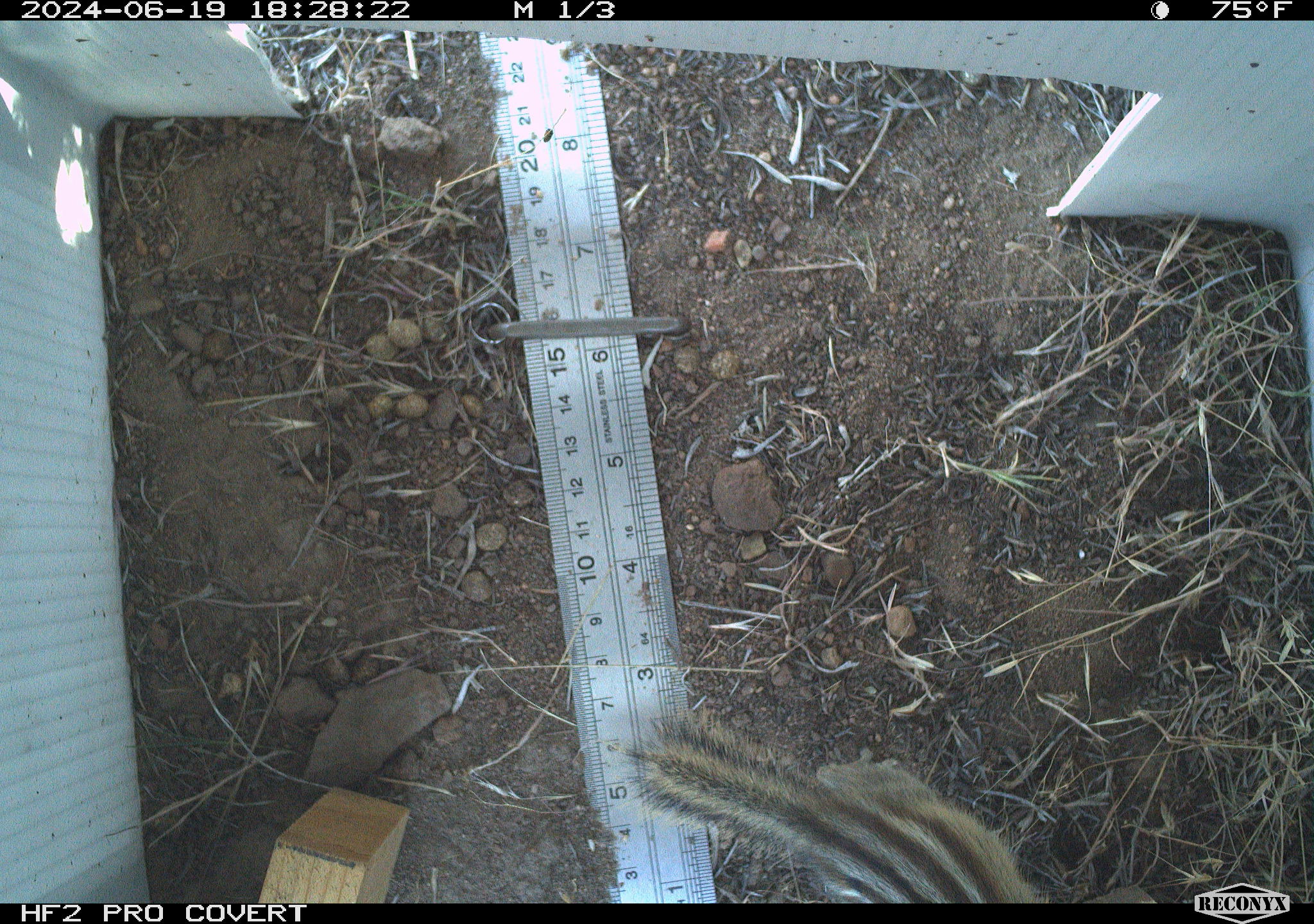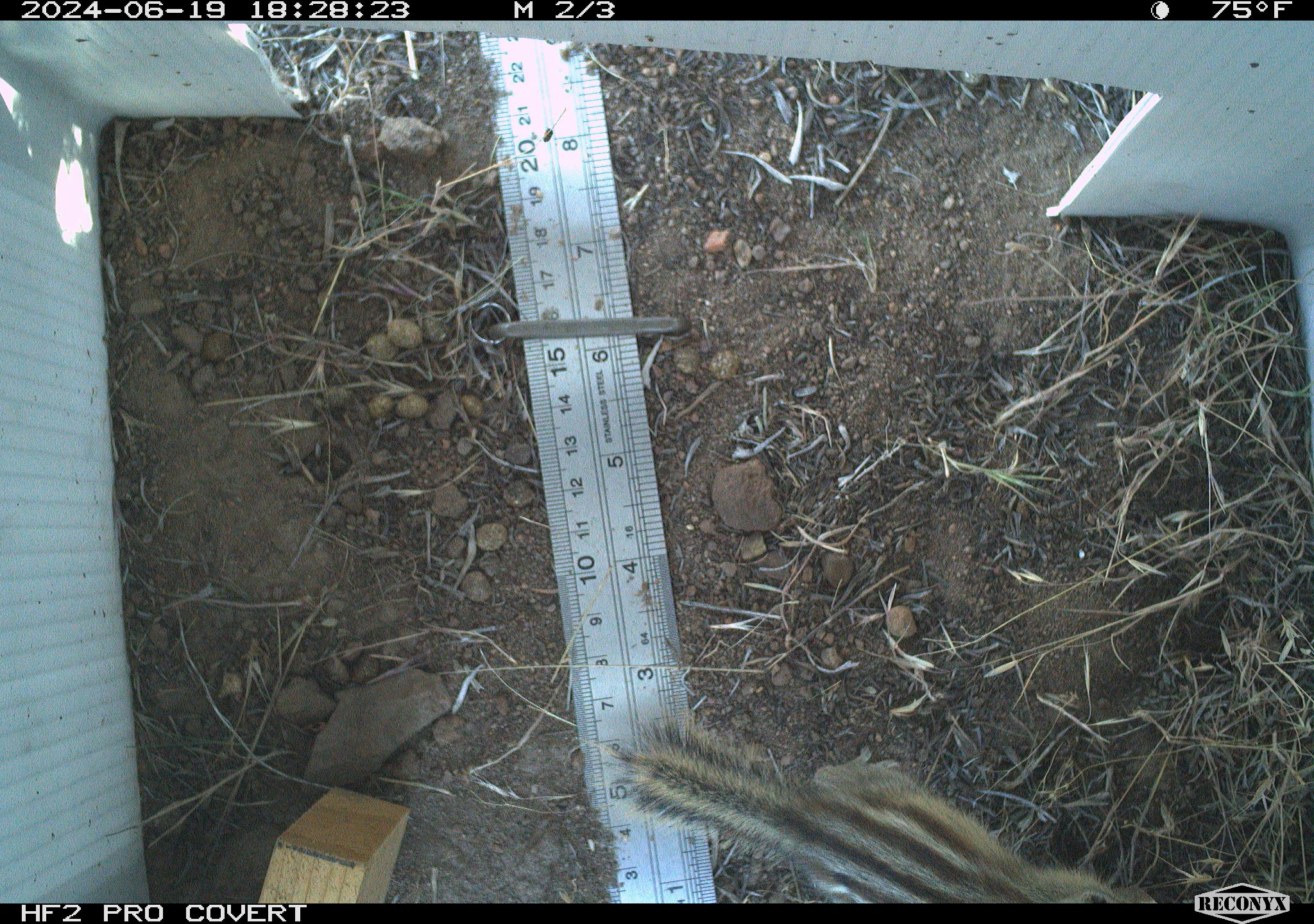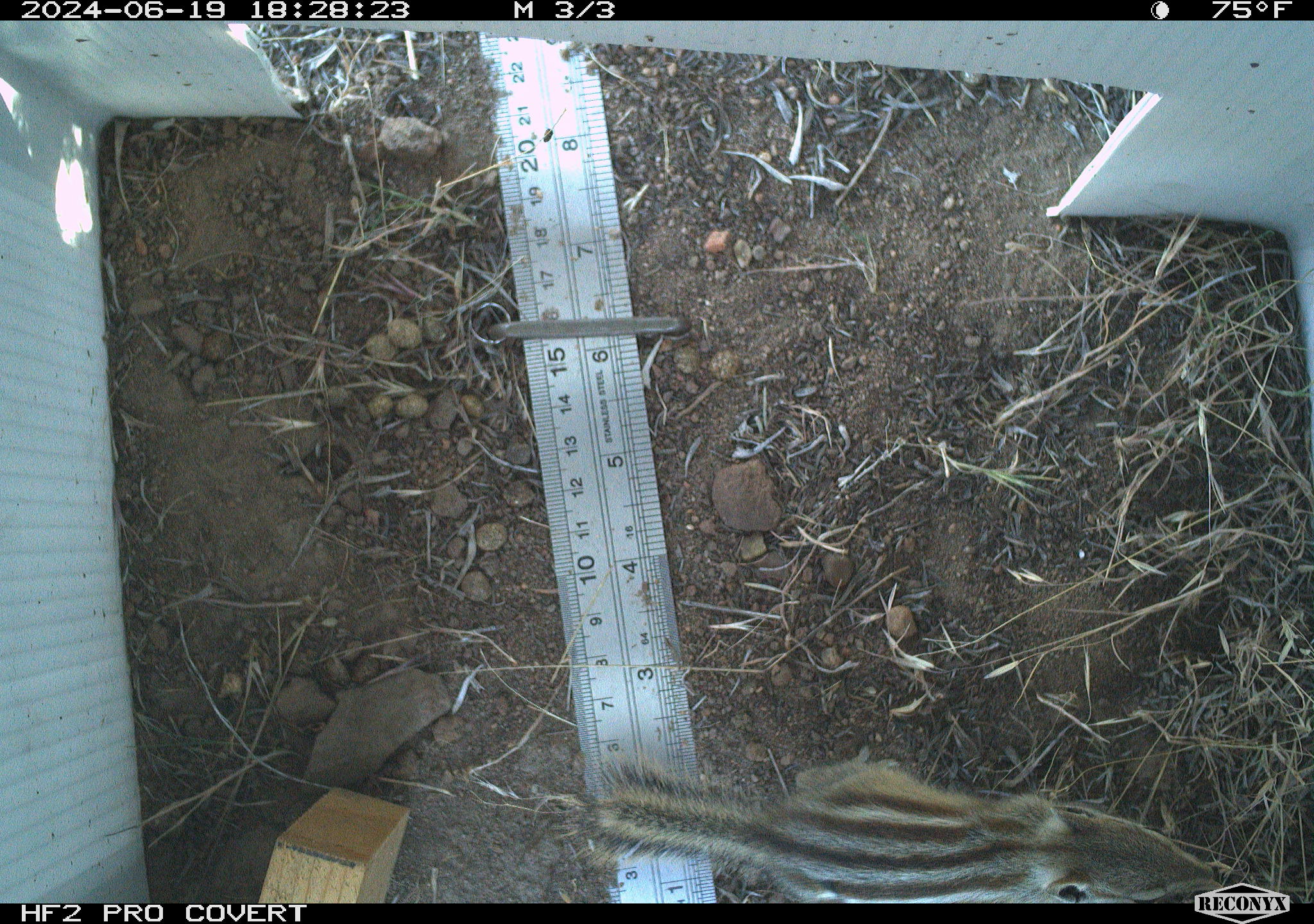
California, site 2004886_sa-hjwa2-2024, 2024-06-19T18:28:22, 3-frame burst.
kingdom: Animalia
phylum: Chordata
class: Mammalia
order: Rodentia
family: Sciuridae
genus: Neotamias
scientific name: Neotamias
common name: western chipmunks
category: neotamias species